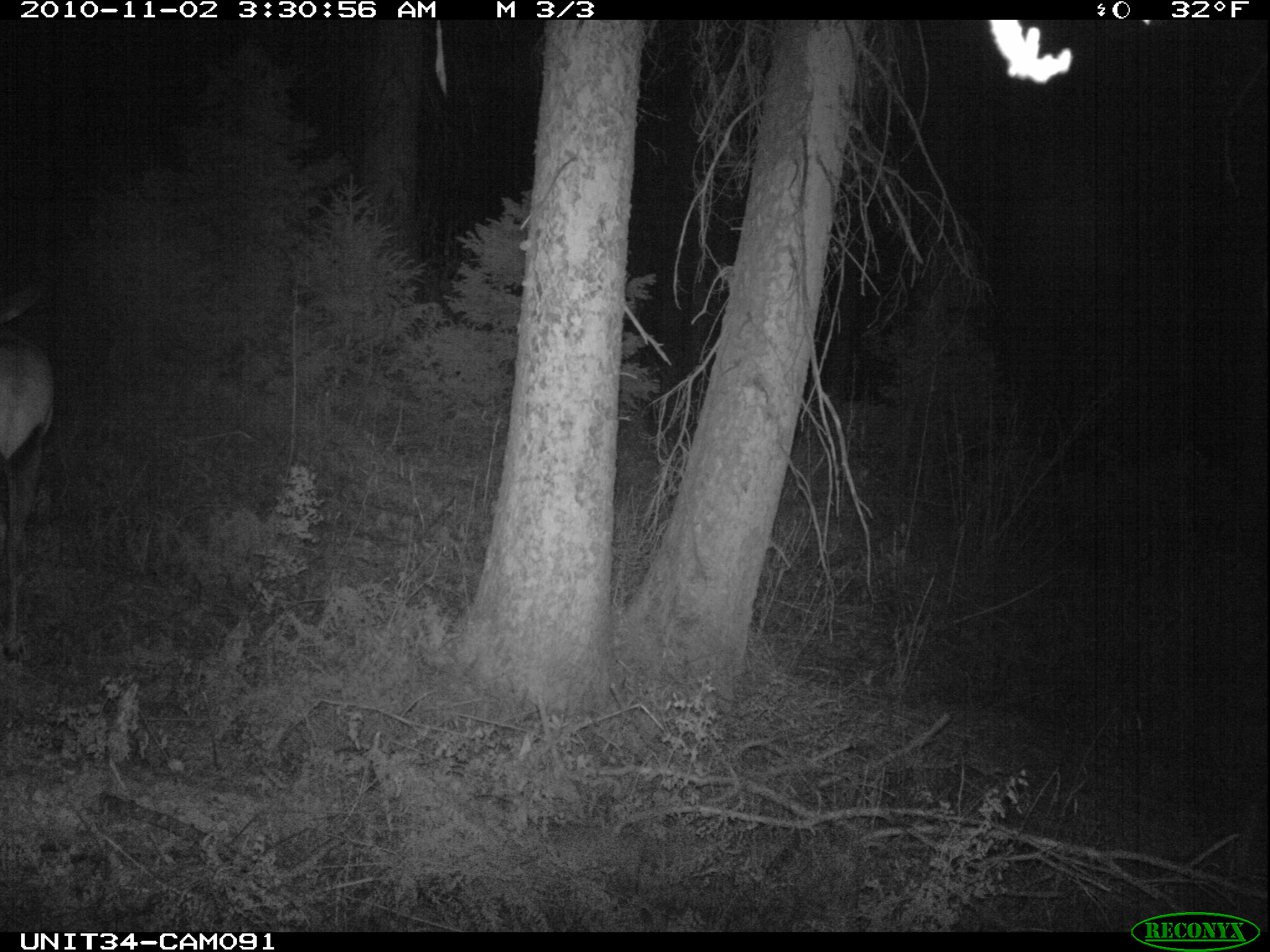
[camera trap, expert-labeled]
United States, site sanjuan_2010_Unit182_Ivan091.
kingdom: Animalia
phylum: Chordata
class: Mammalia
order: Artiodactyla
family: Cervidae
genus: Cervus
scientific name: Cervus elaphus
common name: red deer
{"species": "Cervus elaphus (red deer)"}